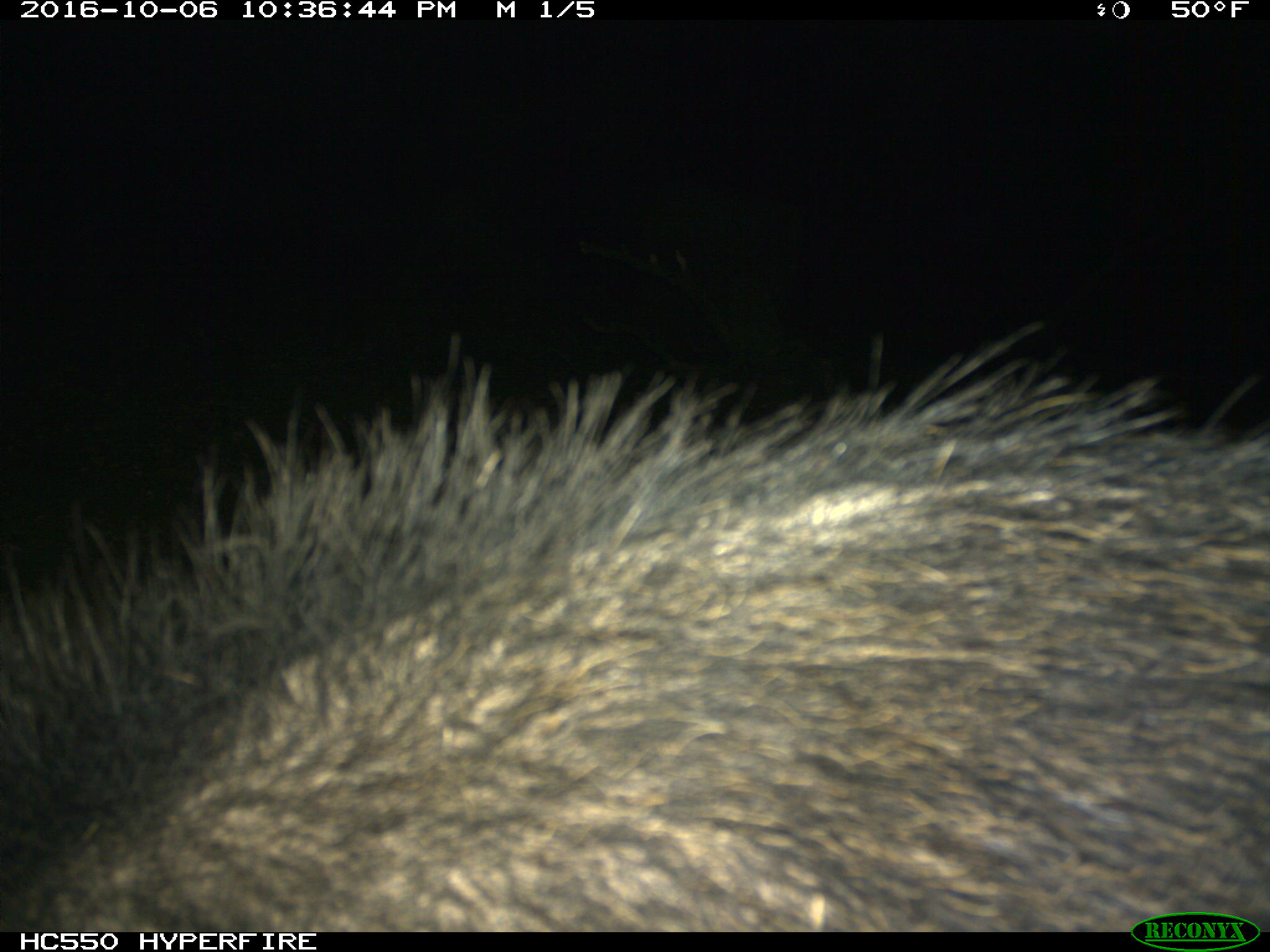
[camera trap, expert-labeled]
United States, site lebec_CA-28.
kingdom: Animalia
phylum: Chordata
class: Mammalia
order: Artiodactyla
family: Suidae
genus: Sus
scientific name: Sus scrofa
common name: wild boar